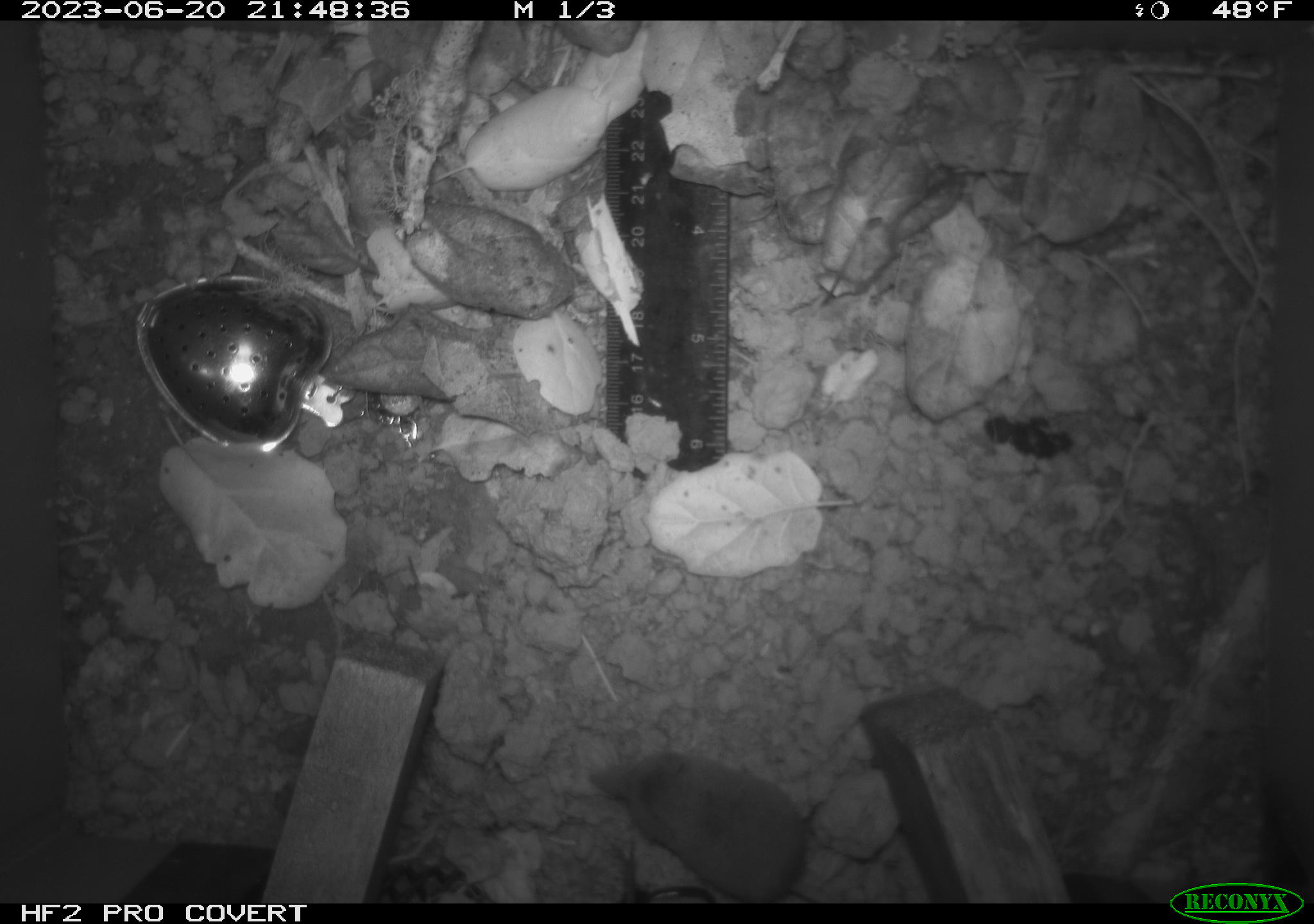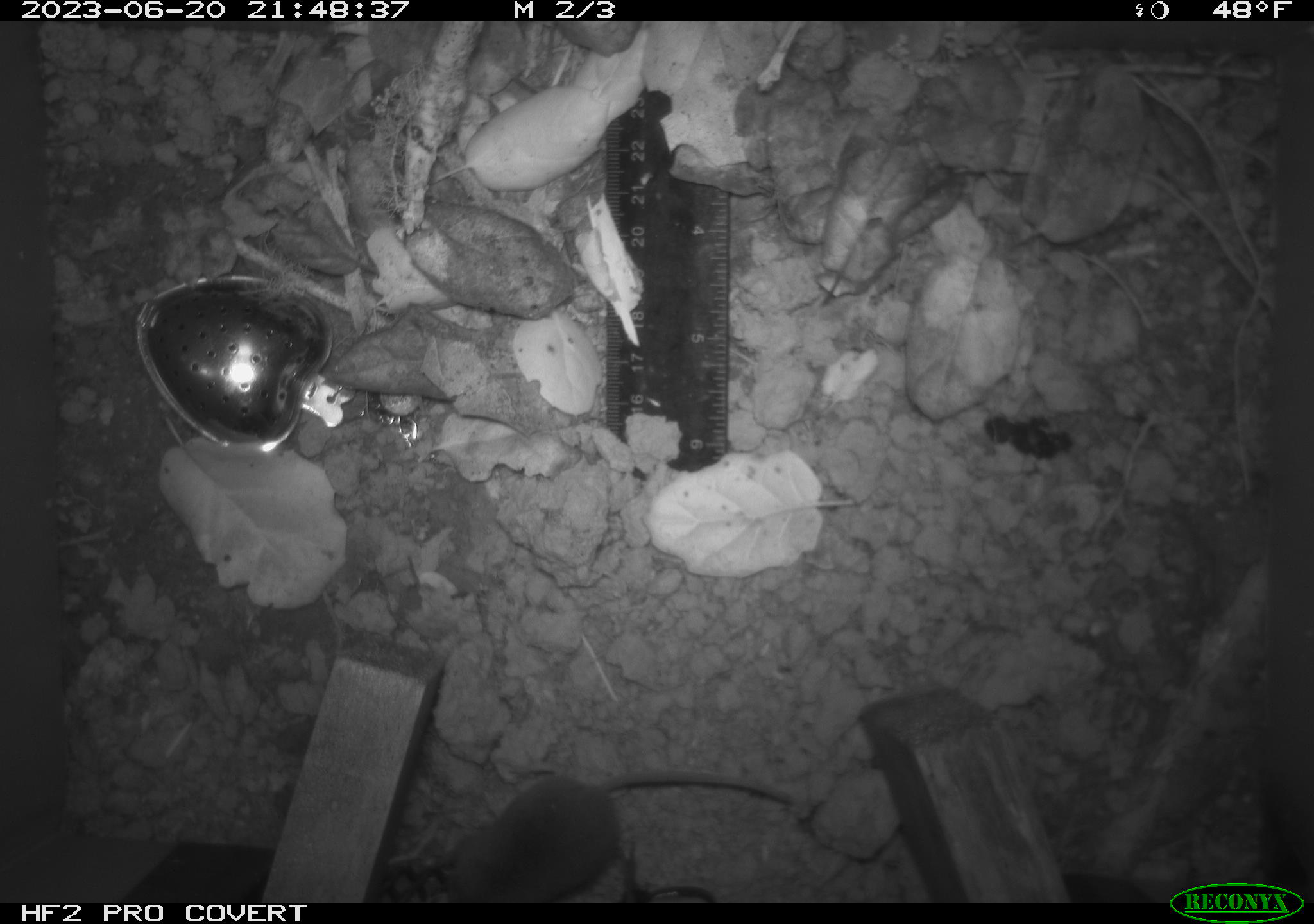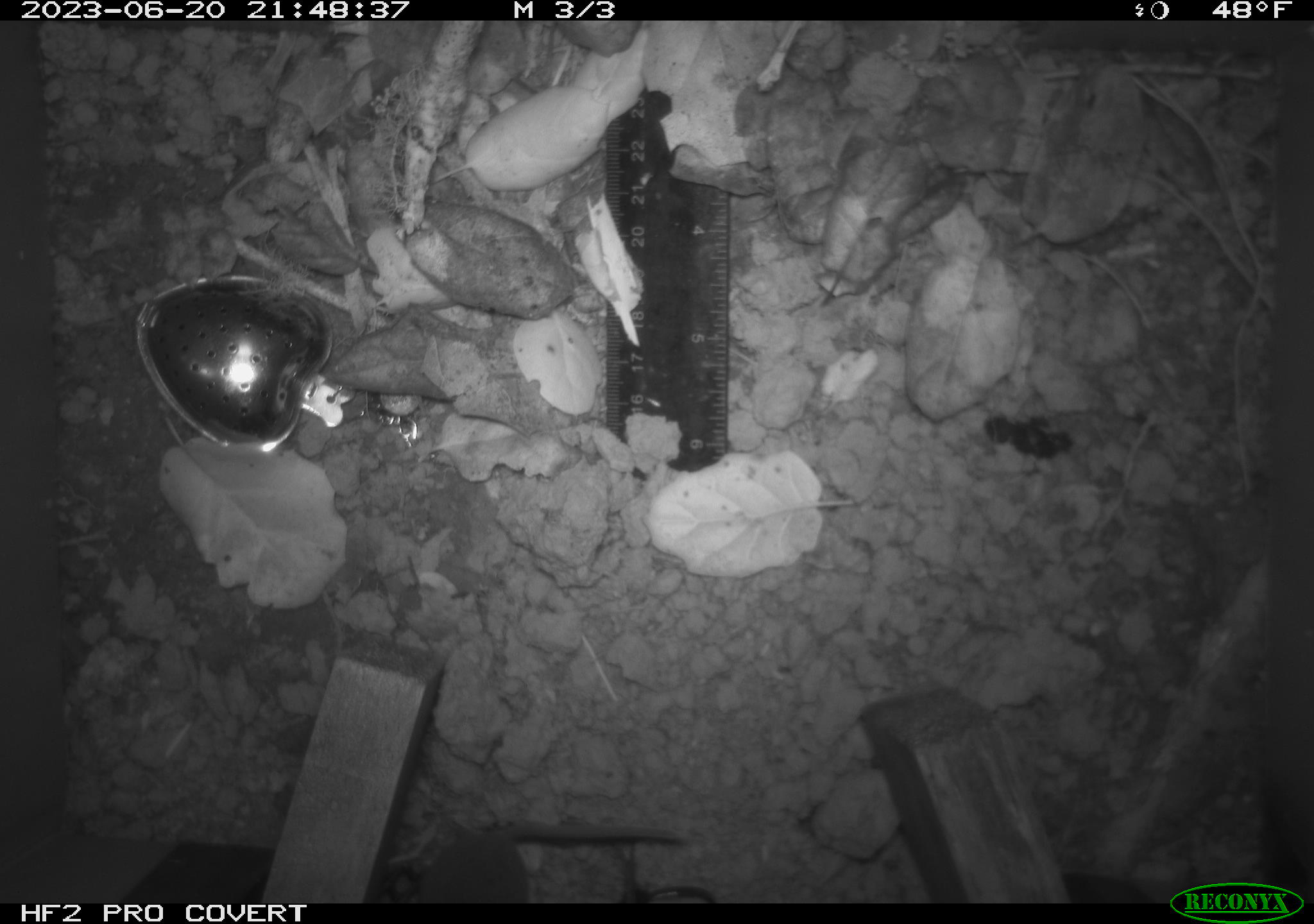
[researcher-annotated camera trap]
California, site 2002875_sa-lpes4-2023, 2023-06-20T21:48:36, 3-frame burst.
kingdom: Animalia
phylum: Chordata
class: Mammalia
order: Eulipotyphla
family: Soricidae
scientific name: Soricidae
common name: shrews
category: soricidae family